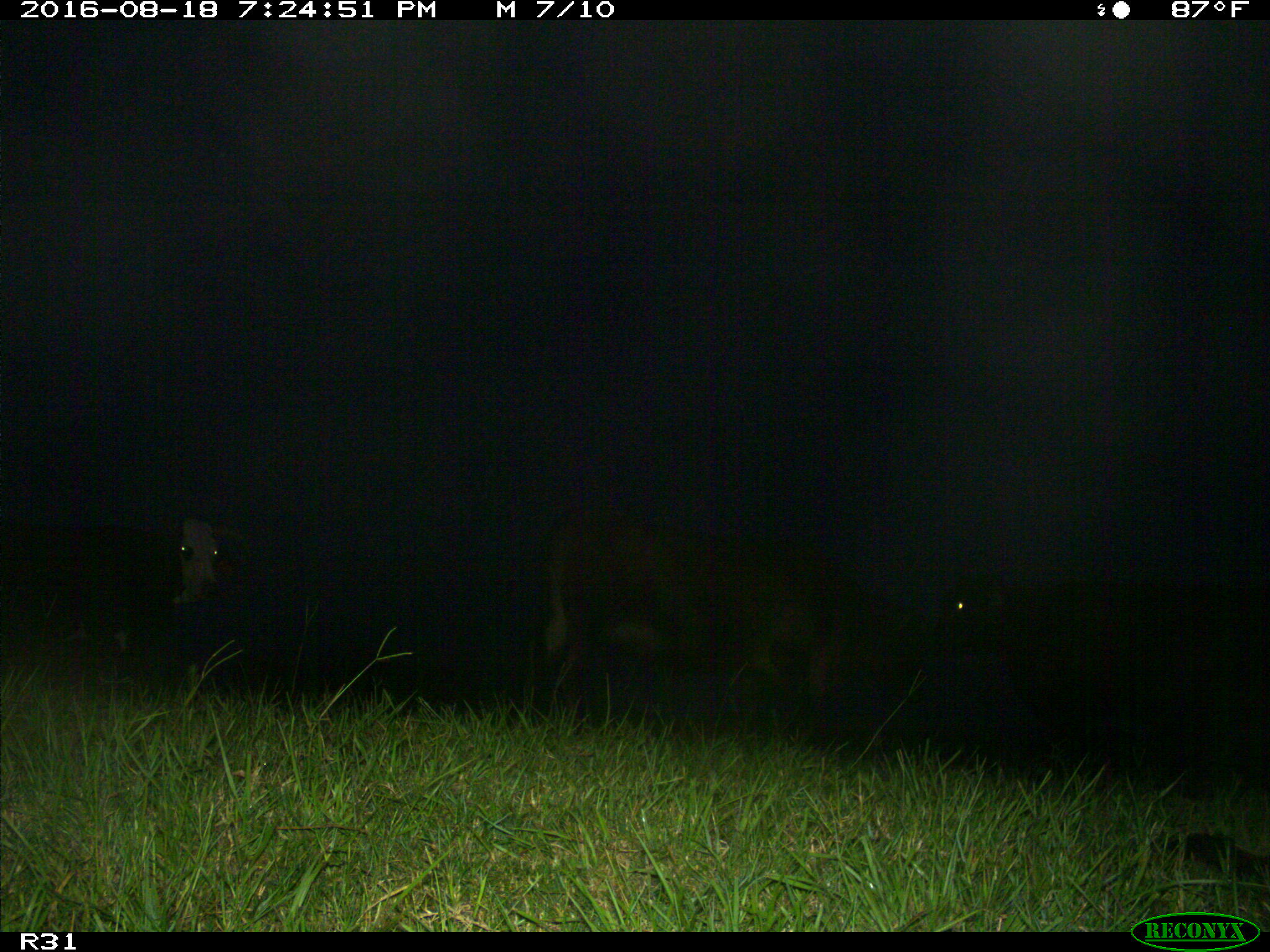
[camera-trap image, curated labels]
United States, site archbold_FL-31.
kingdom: Animalia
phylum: Chordata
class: Mammalia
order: Artiodactyla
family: Bovidae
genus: Bos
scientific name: Bos taurus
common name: domestic cow